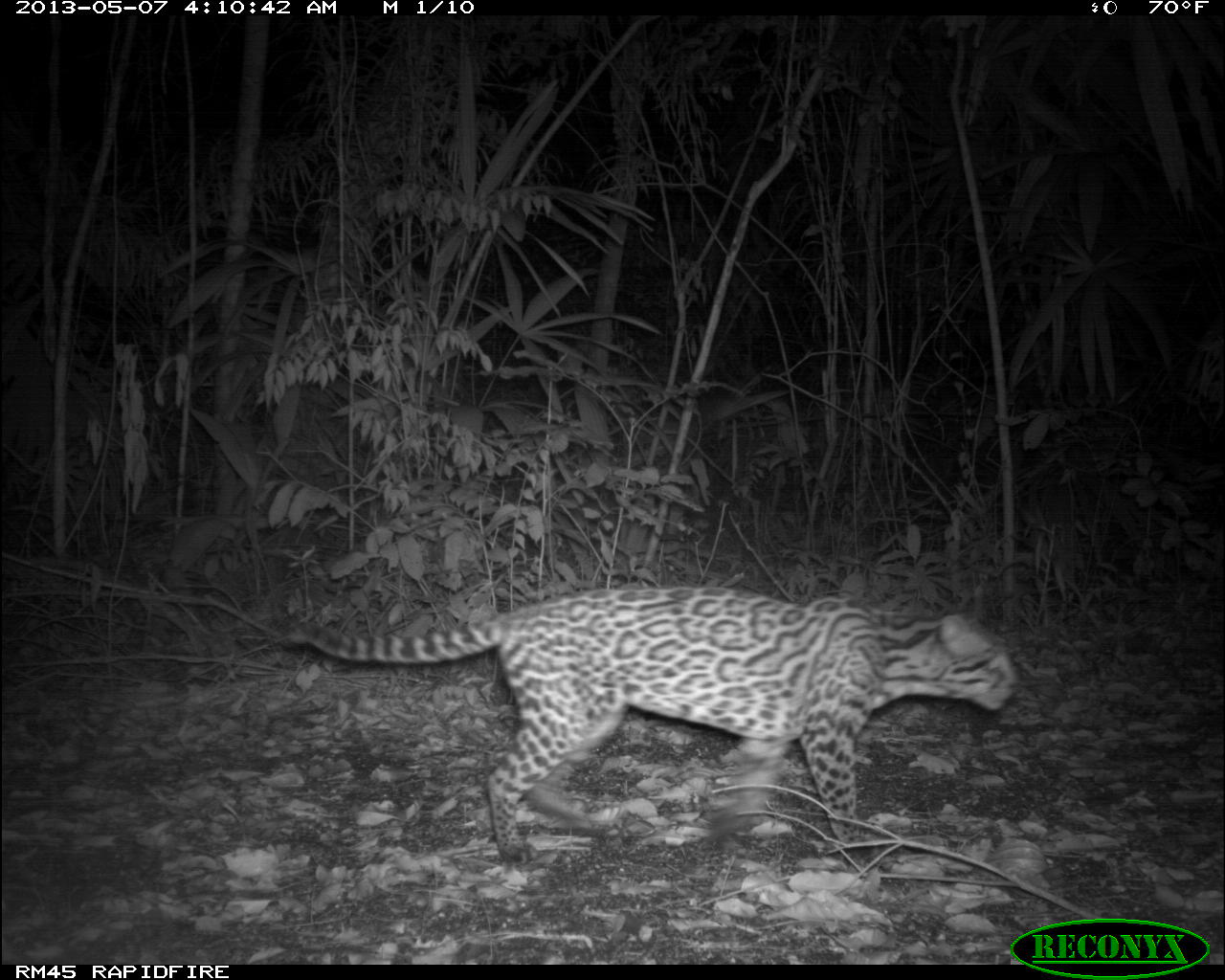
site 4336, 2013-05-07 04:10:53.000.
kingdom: Animalia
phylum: Chordata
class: Mammalia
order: Carnivora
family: Felidae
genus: Leopardus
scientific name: Leopardus pardalis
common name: ocelot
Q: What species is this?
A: Leopardus pardalis (ocelot).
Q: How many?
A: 1.